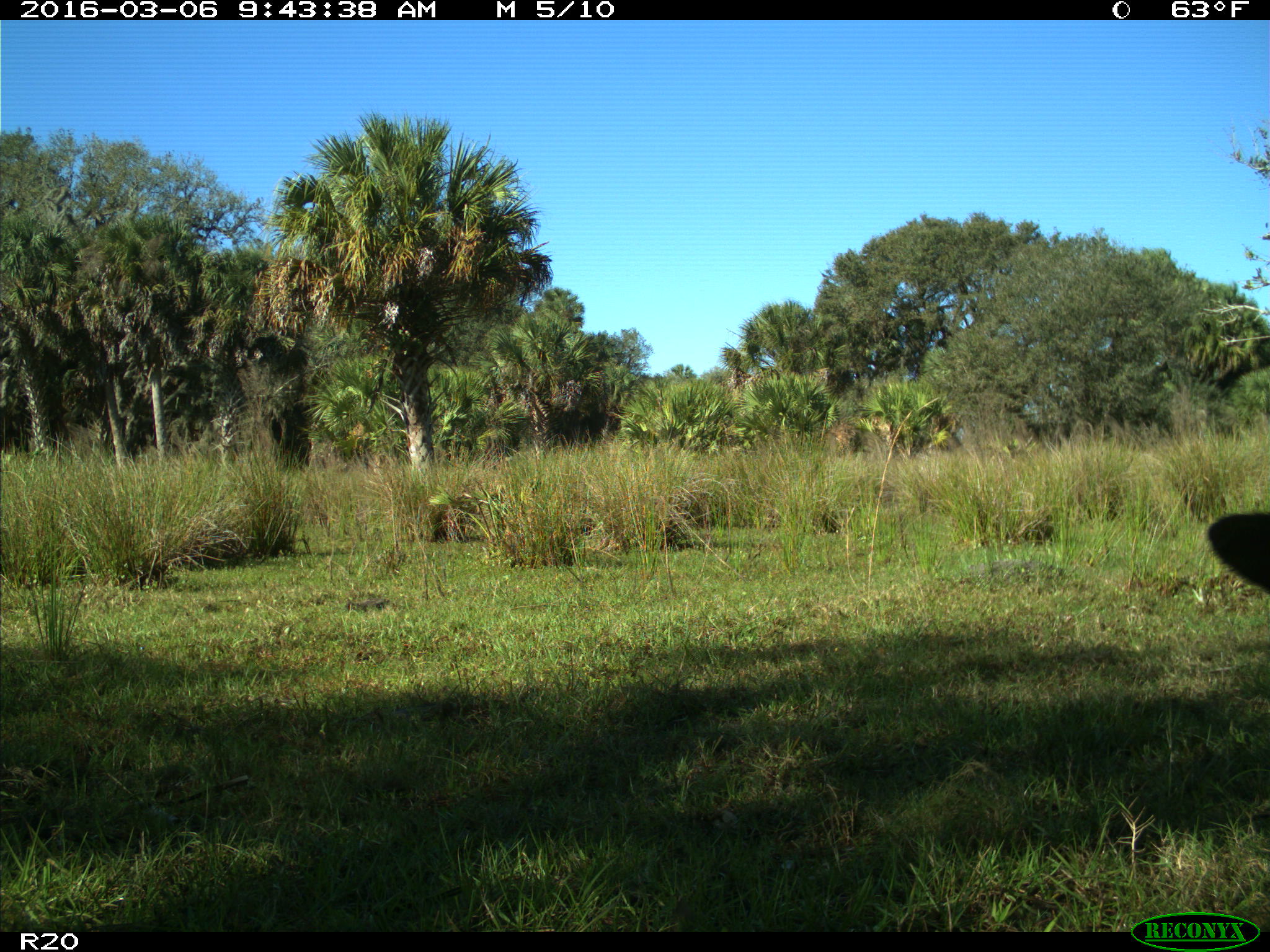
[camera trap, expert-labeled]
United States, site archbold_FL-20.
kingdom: Animalia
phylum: Chordata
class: Mammalia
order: Artiodactyla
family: Bovidae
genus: Bos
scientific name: Bos taurus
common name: domestic cow